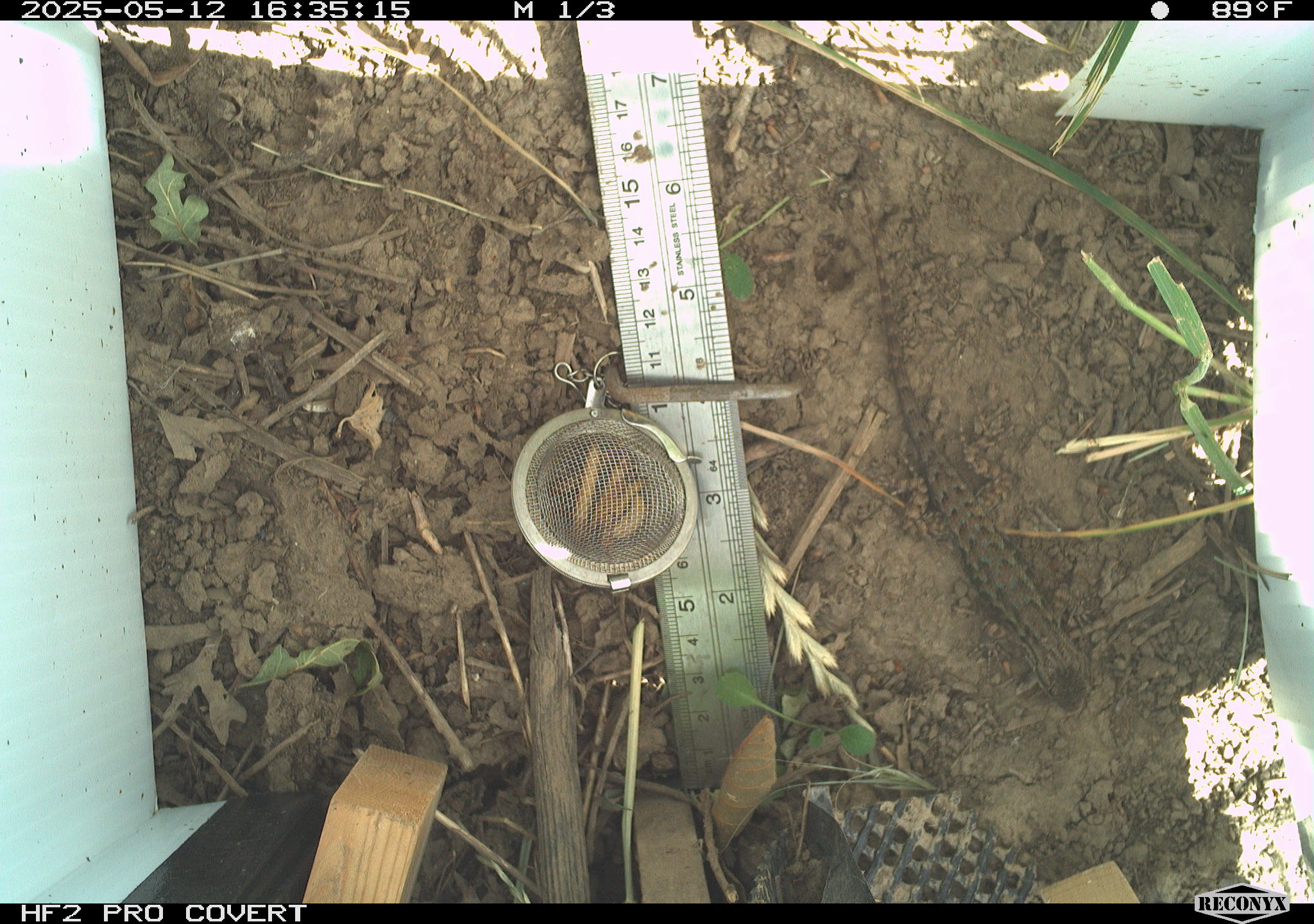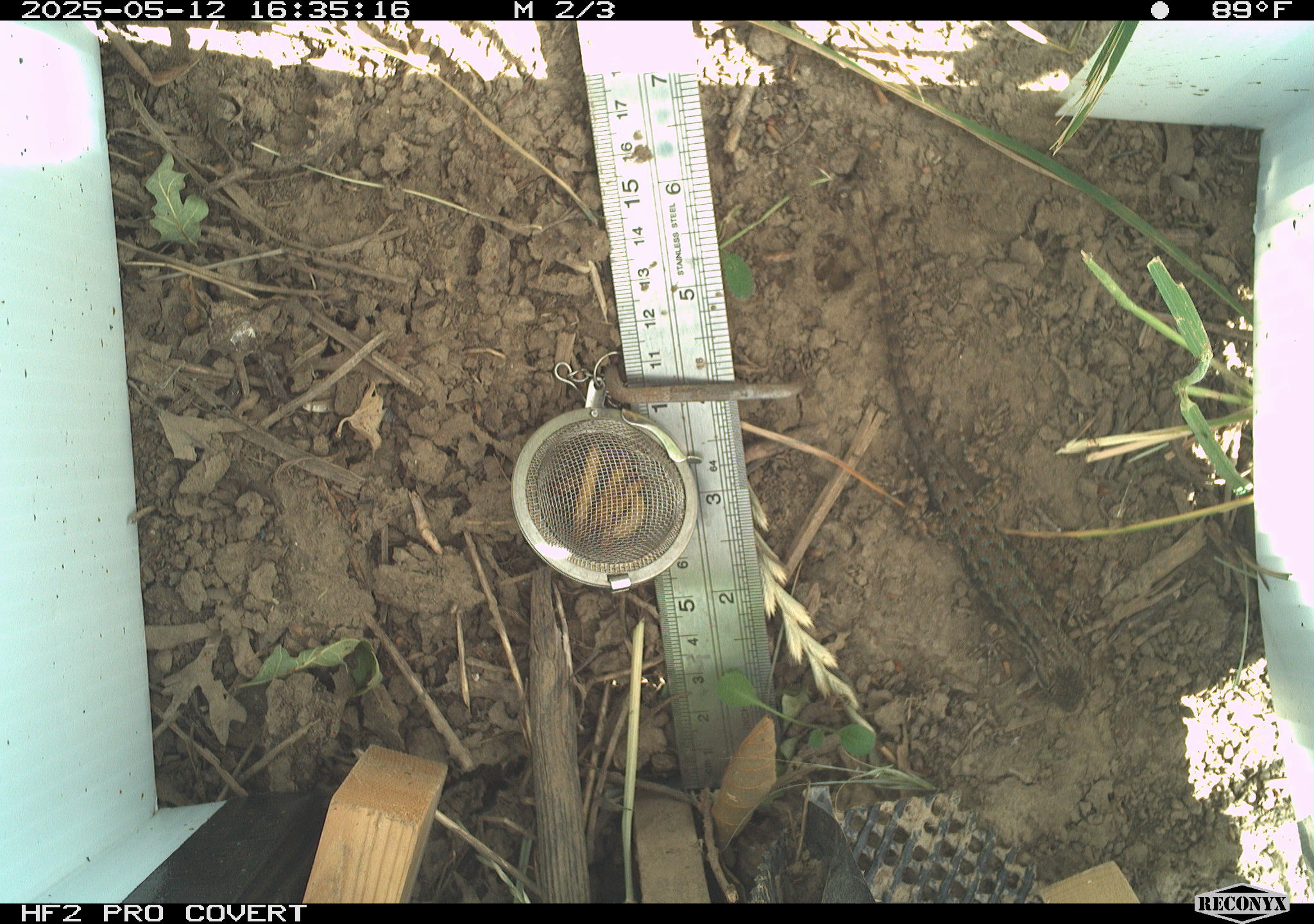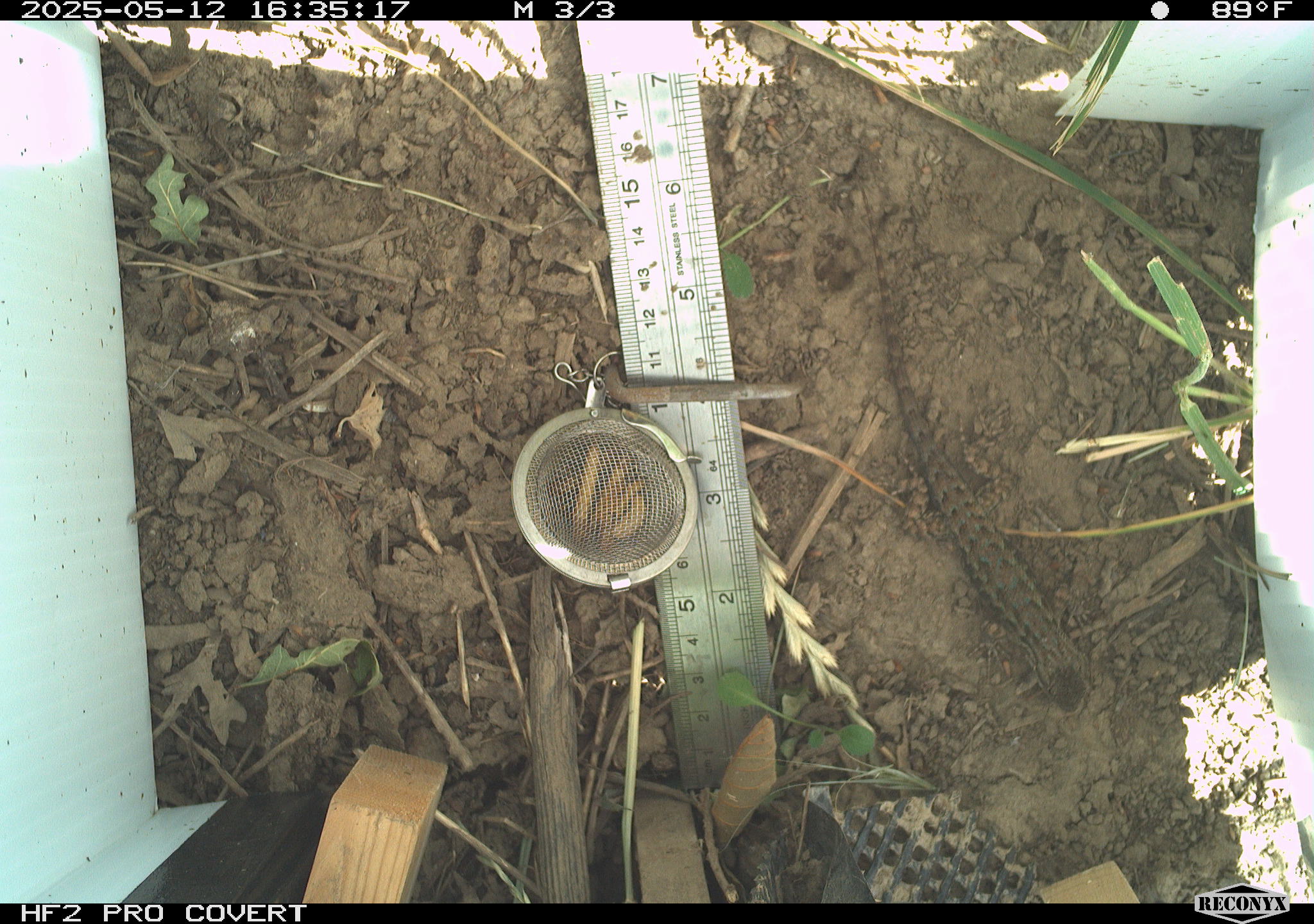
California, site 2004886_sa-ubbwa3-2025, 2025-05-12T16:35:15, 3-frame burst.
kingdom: Animalia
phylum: Chordata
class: Reptilia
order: Squamata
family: Phrynosomatidae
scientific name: Phrynosomatidae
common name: north american spiny lizards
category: sceloporus/uta species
Sceloporus/uta species (north american spiny lizards) (Phrynosomatidae).